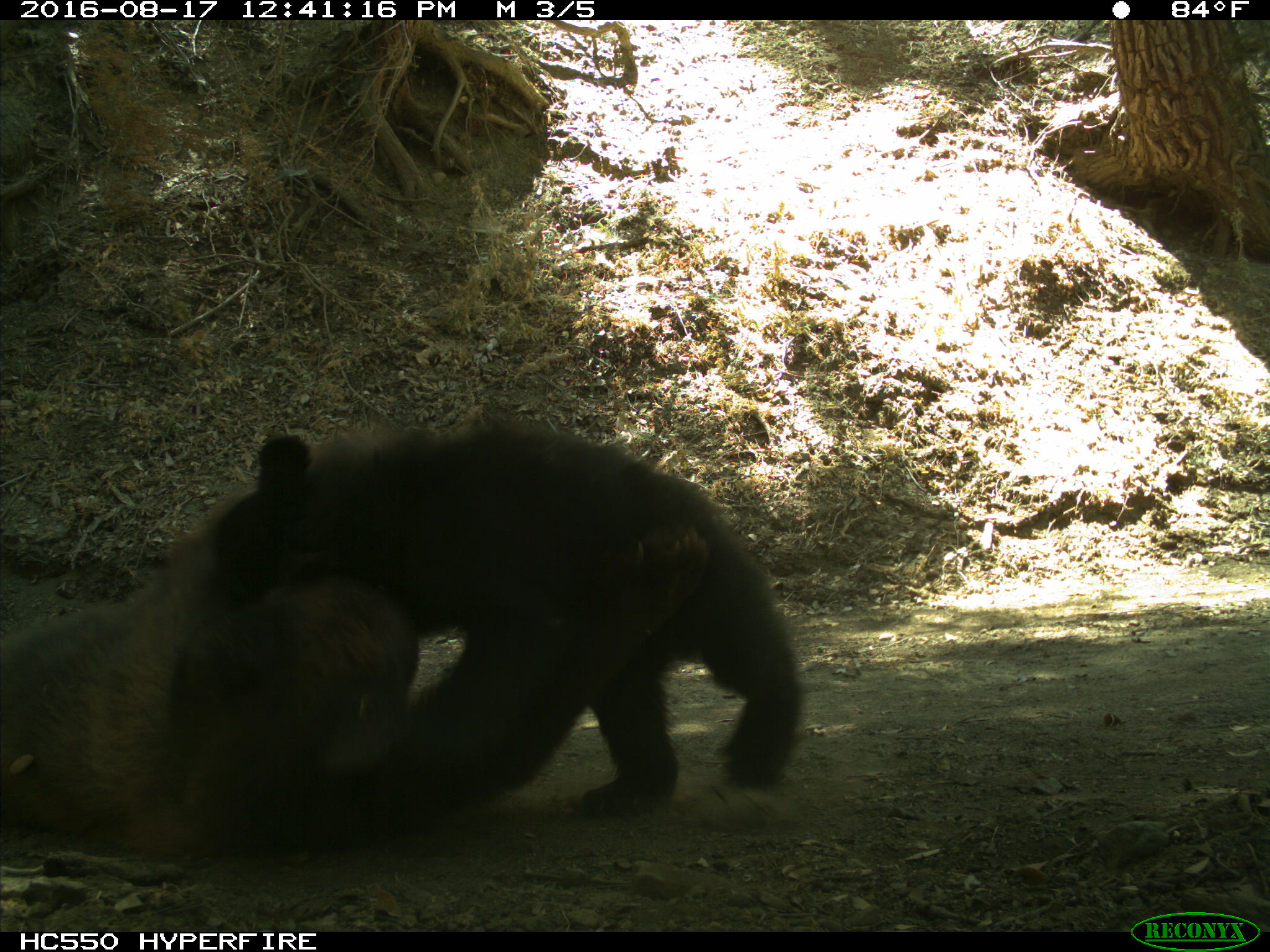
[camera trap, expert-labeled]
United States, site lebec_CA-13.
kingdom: Animalia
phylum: Chordata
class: Mammalia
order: Carnivora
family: Ursidae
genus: Ursus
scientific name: Ursus americanus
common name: american black bear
Ursus americanus (american black bear).